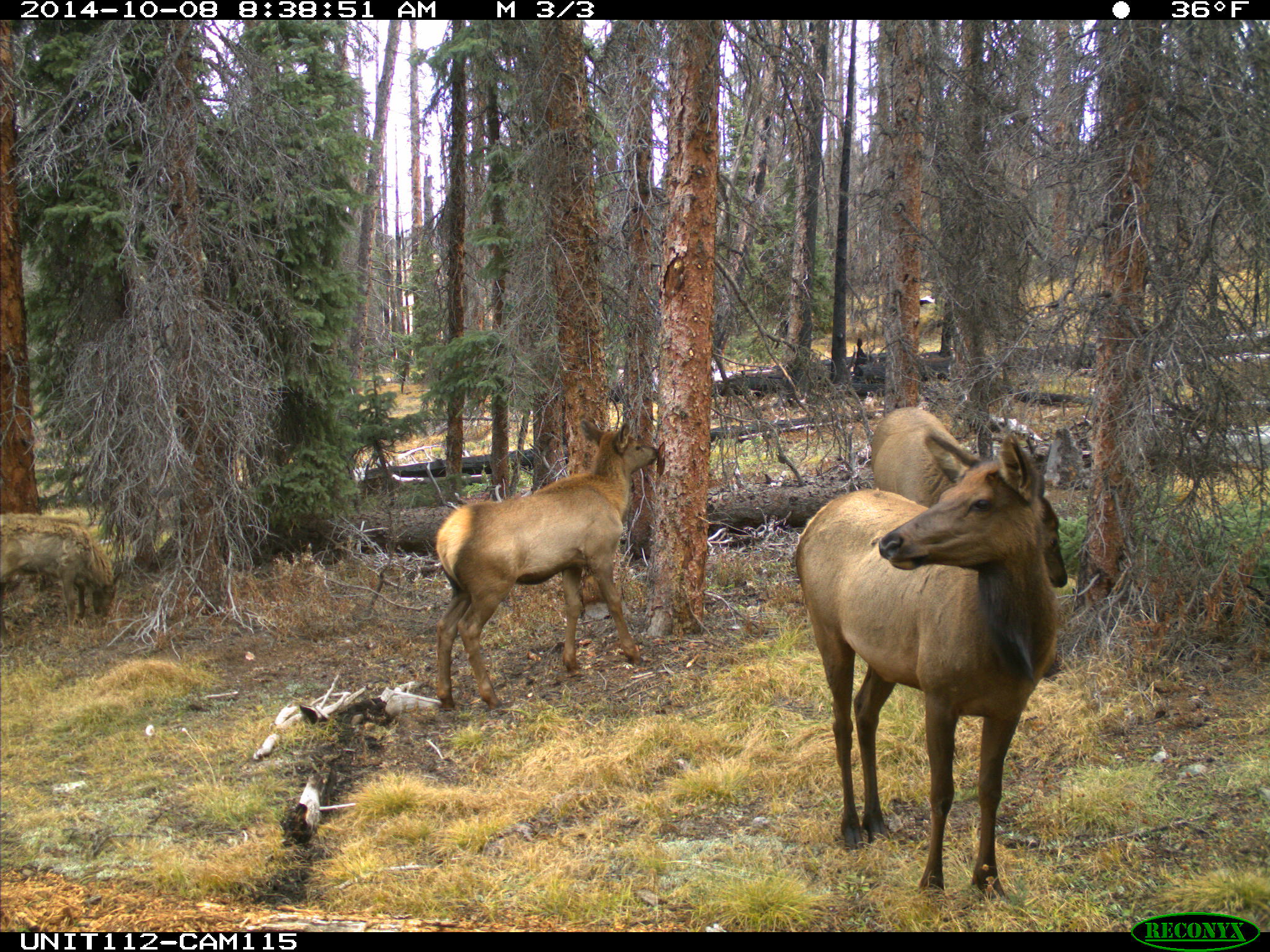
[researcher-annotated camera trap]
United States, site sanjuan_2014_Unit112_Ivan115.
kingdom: Animalia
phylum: Chordata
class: Mammalia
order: Artiodactyla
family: Cervidae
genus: Cervus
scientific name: Cervus elaphus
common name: red deer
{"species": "Cervus elaphus (red deer)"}